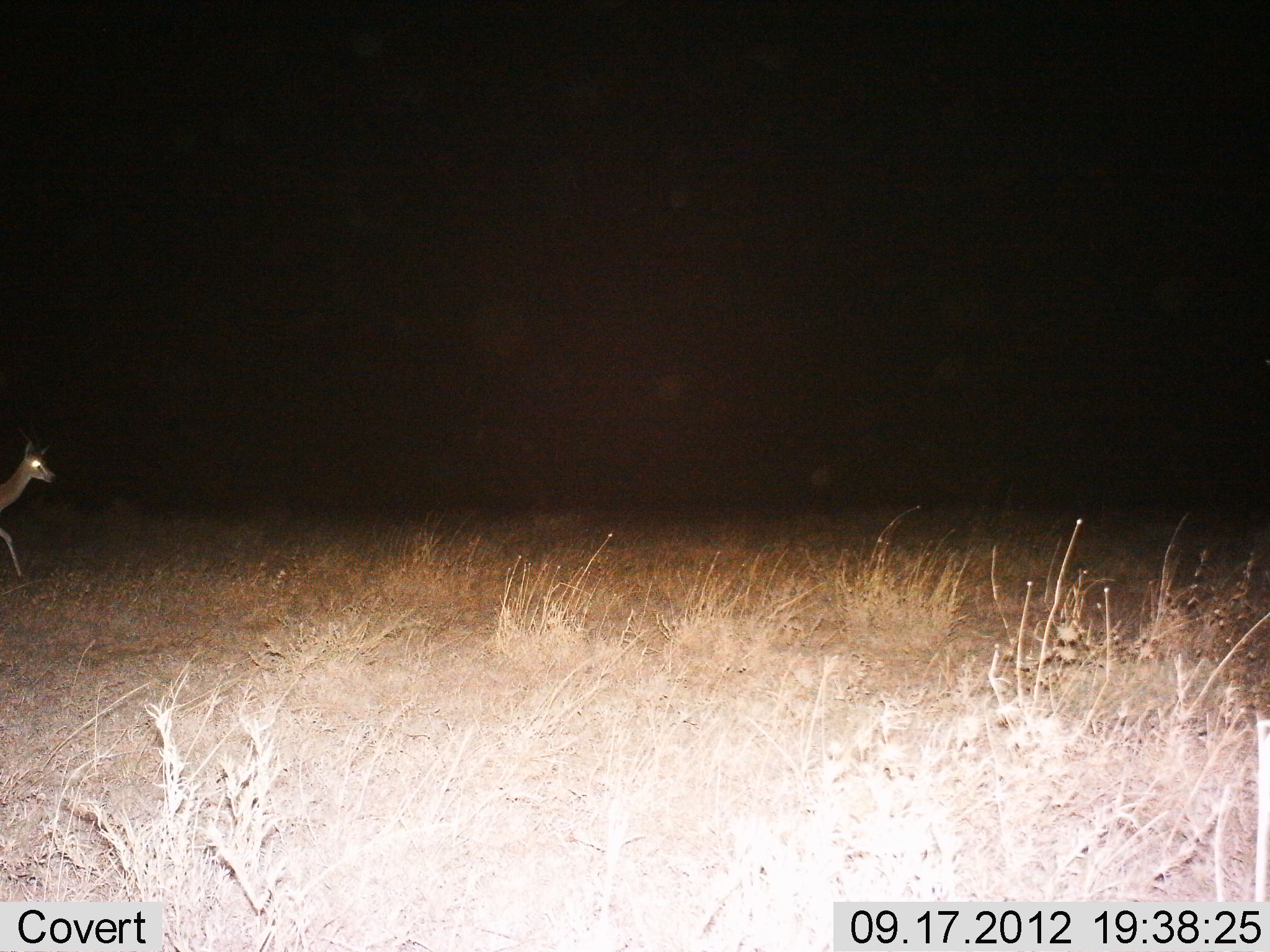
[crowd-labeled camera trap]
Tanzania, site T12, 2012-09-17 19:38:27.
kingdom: Animalia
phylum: Chordata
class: Mammalia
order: Artiodactyla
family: Bovidae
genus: Nanger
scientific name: Nanger granti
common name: grant's gazelle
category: gazellegrants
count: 1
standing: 29%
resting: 0%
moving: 71%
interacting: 0%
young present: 0%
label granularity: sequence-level